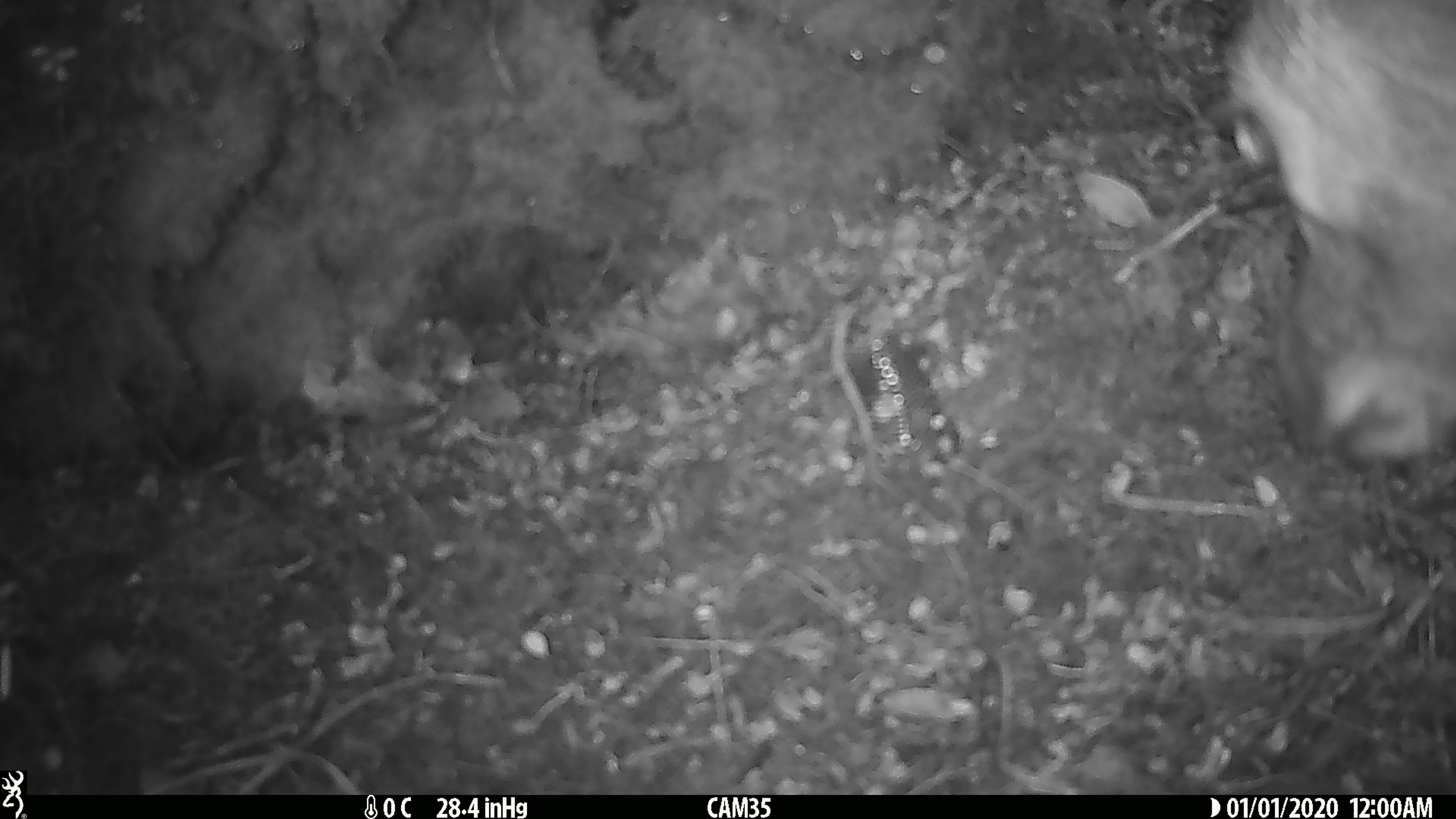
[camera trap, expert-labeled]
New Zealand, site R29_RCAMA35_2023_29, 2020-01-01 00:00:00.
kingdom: Animalia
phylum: Chordata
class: Mammalia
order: Artiodactyla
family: Cervidae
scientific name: Cervidae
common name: deer